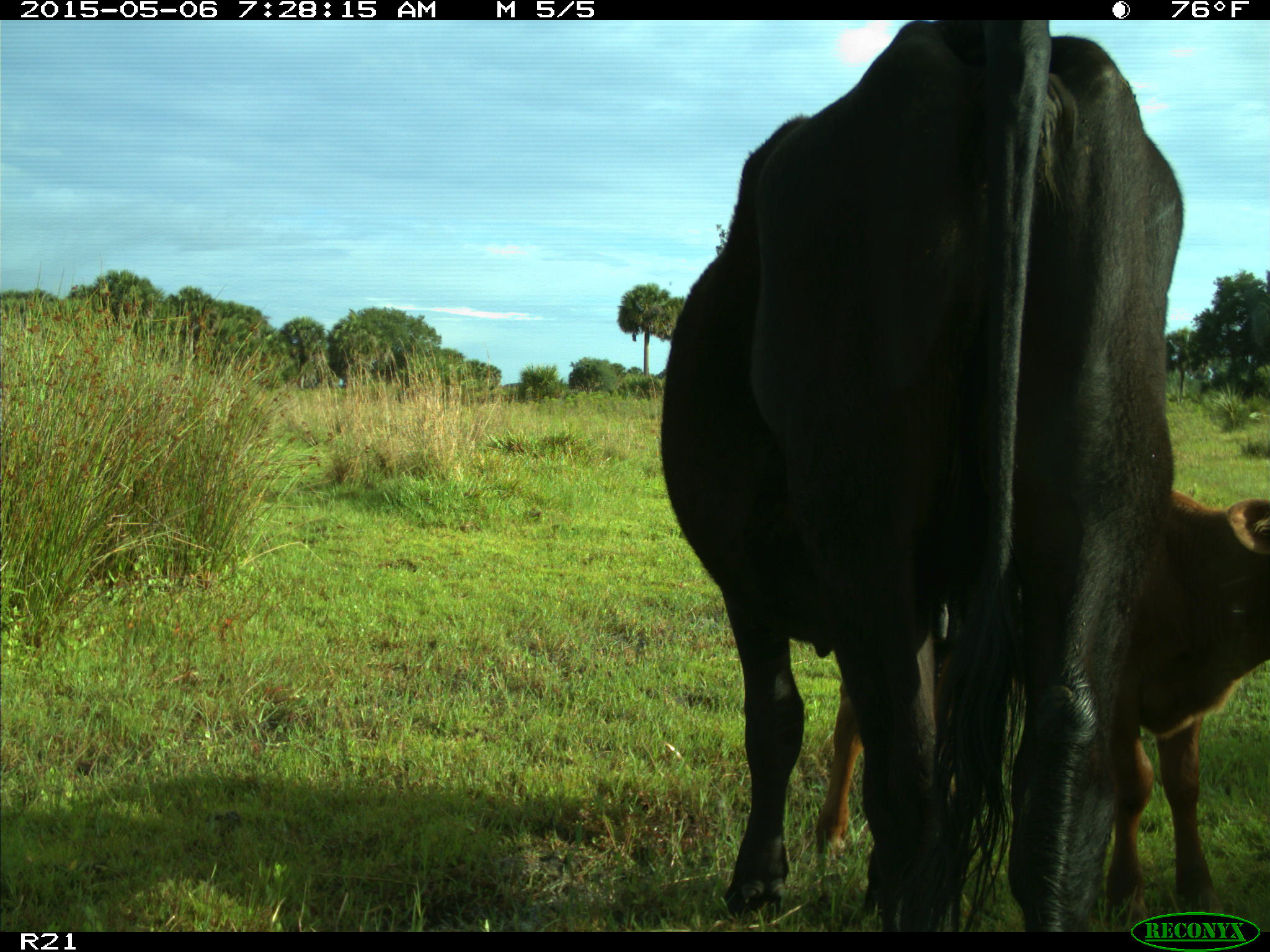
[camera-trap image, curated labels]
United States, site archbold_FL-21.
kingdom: Animalia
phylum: Chordata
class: Mammalia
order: Artiodactyla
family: Bovidae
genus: Bos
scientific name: Bos taurus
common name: domestic cow